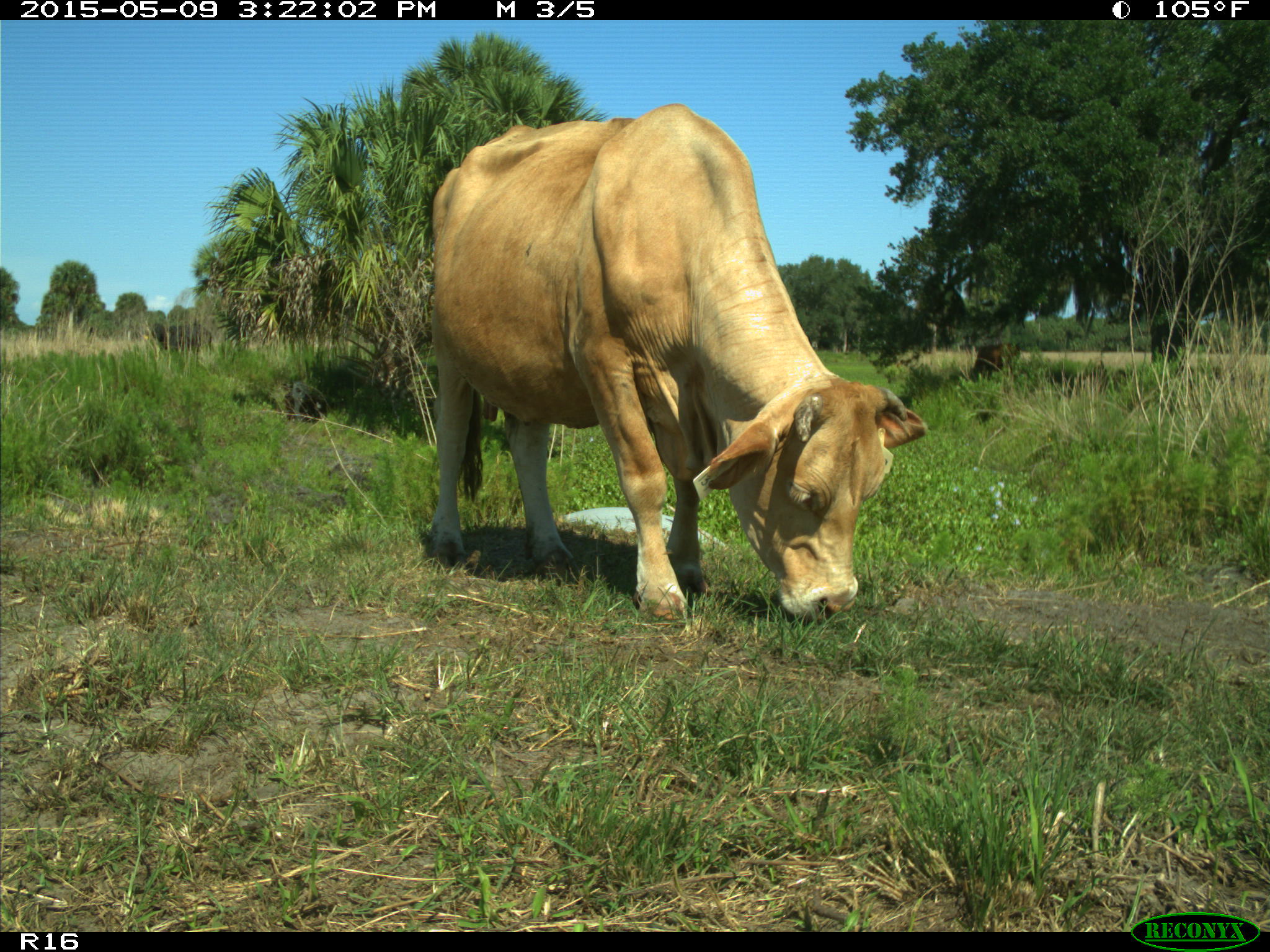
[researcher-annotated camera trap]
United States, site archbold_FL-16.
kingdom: Animalia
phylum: Chordata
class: Mammalia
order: Artiodactyla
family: Bovidae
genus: Bos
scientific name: Bos taurus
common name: domestic cow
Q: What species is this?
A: Bos taurus (domestic cow).